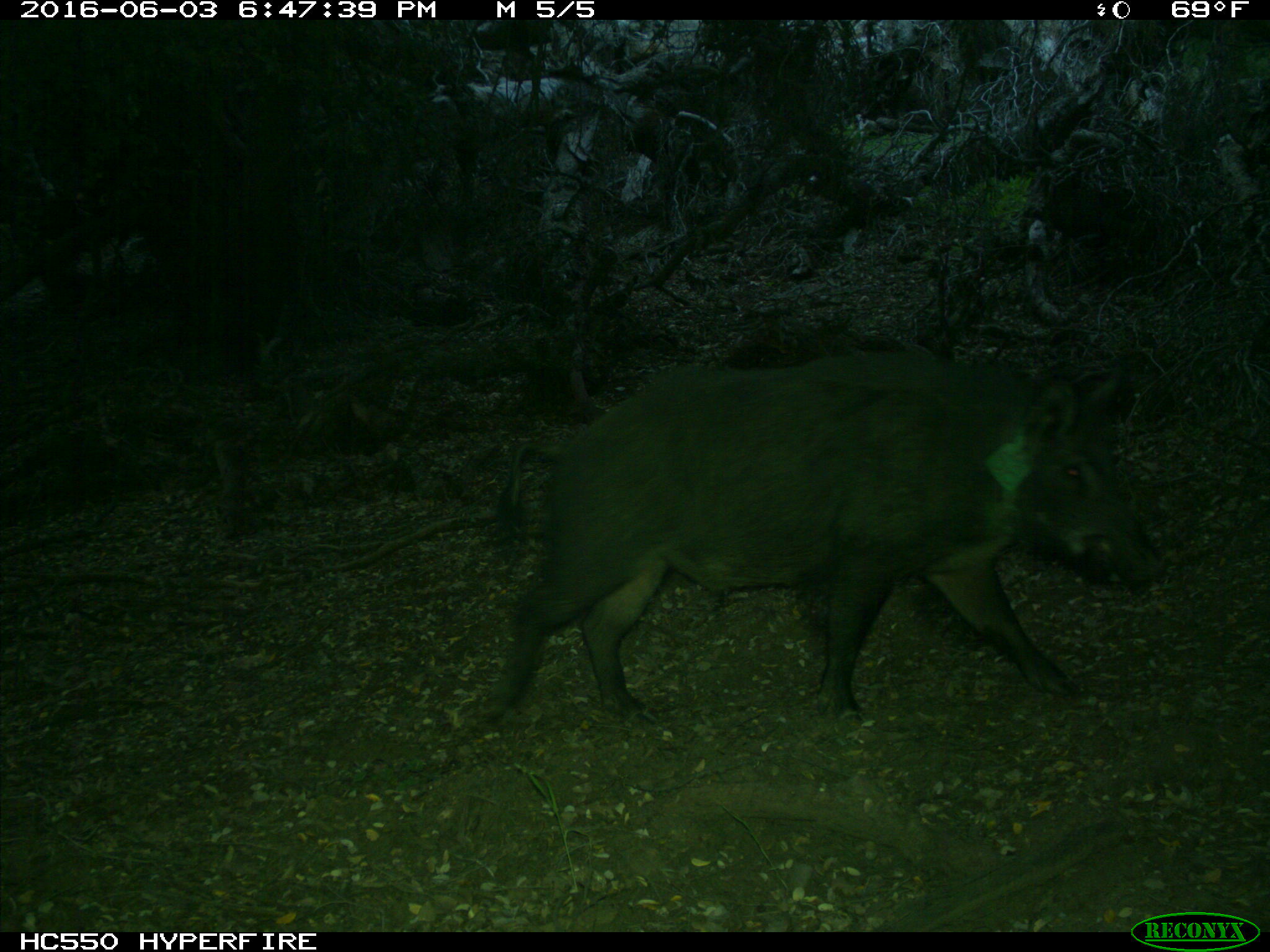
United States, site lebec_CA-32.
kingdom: Animalia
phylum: Chordata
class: Mammalia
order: Artiodactyla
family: Suidae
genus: Sus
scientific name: Sus scrofa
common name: wild boar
Sus scrofa (wild boar).